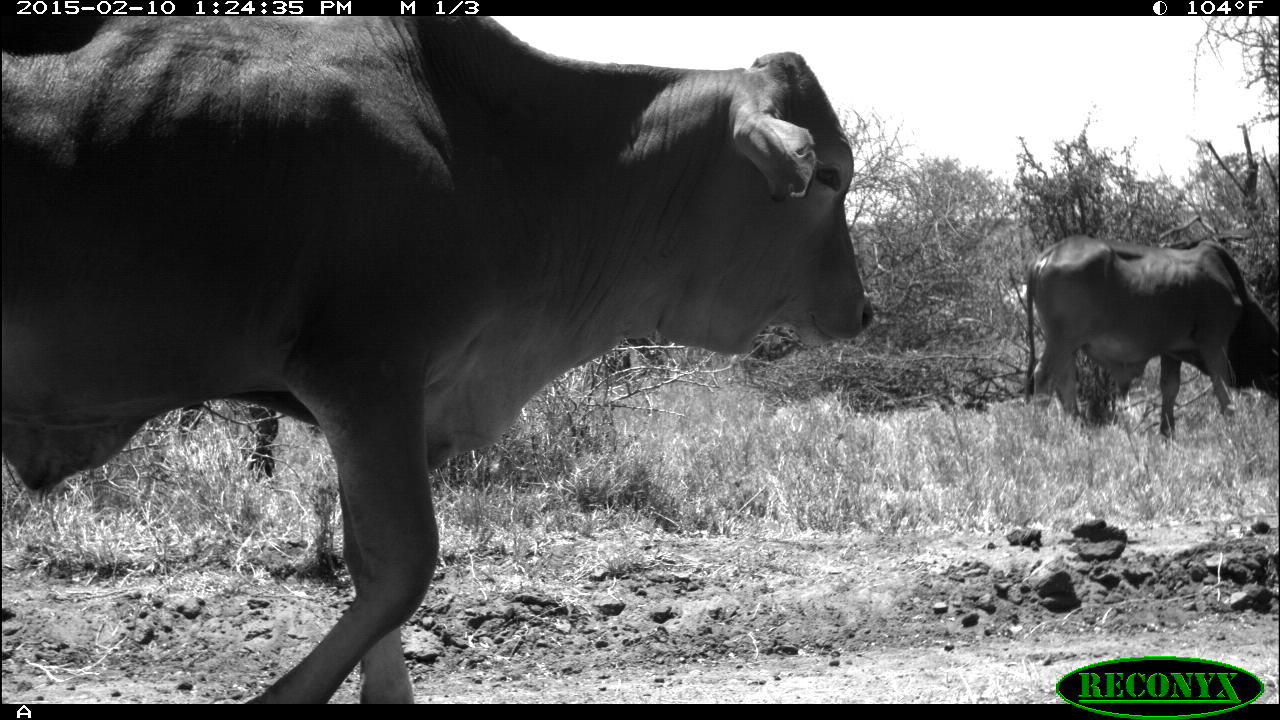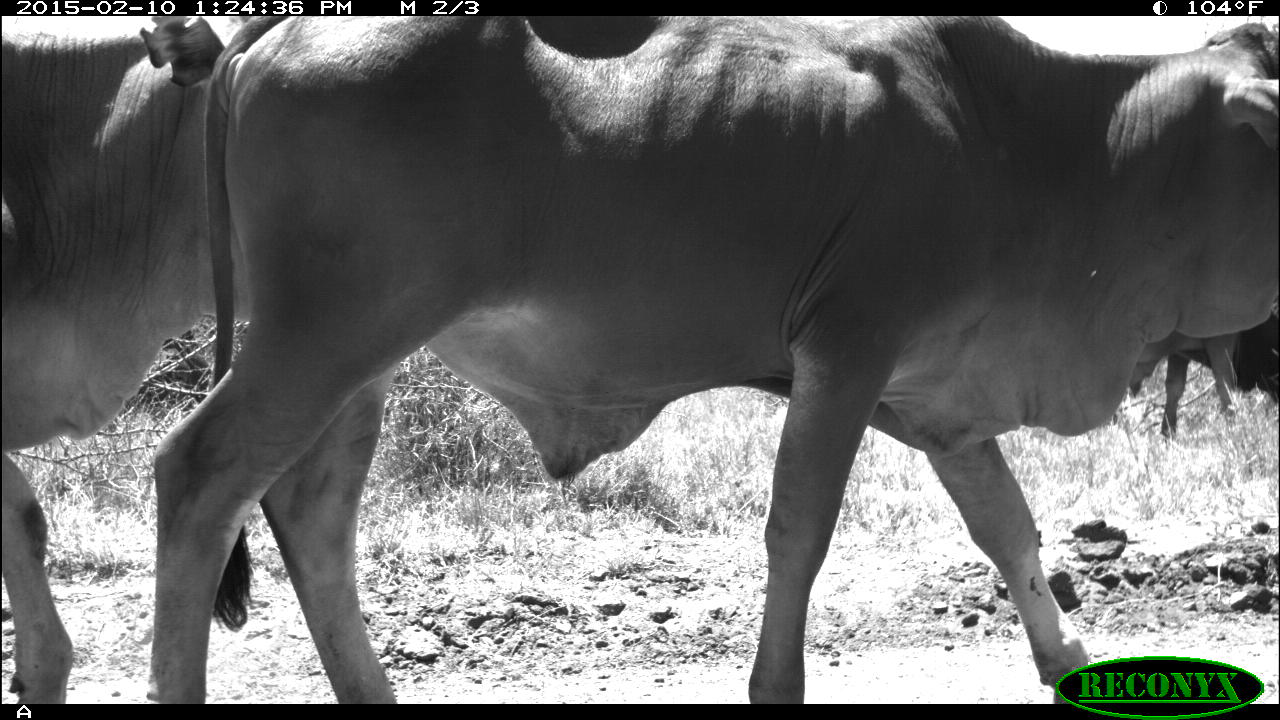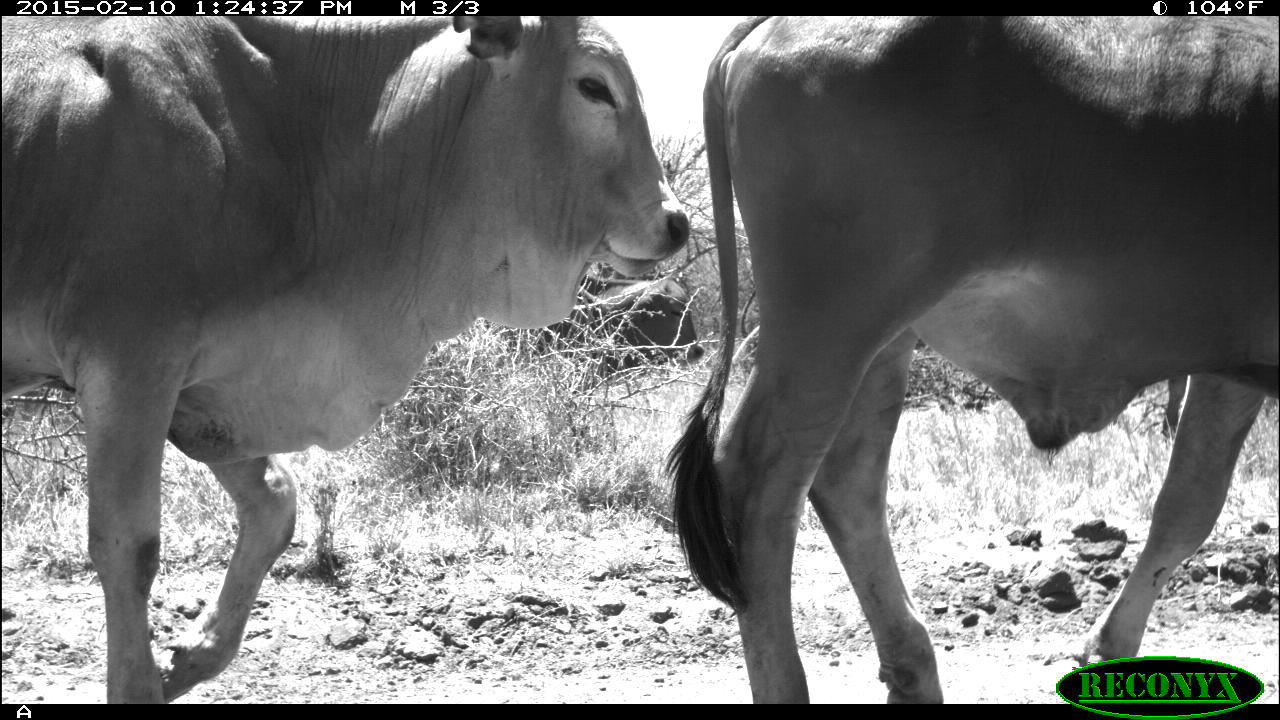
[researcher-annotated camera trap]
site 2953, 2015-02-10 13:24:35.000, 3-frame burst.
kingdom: Animalia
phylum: Chordata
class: Mammalia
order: Artiodactyla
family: Bovidae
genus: Bos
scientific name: Bos taurus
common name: domestic cattle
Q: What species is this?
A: Bos taurus (domestic cattle).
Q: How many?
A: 12.